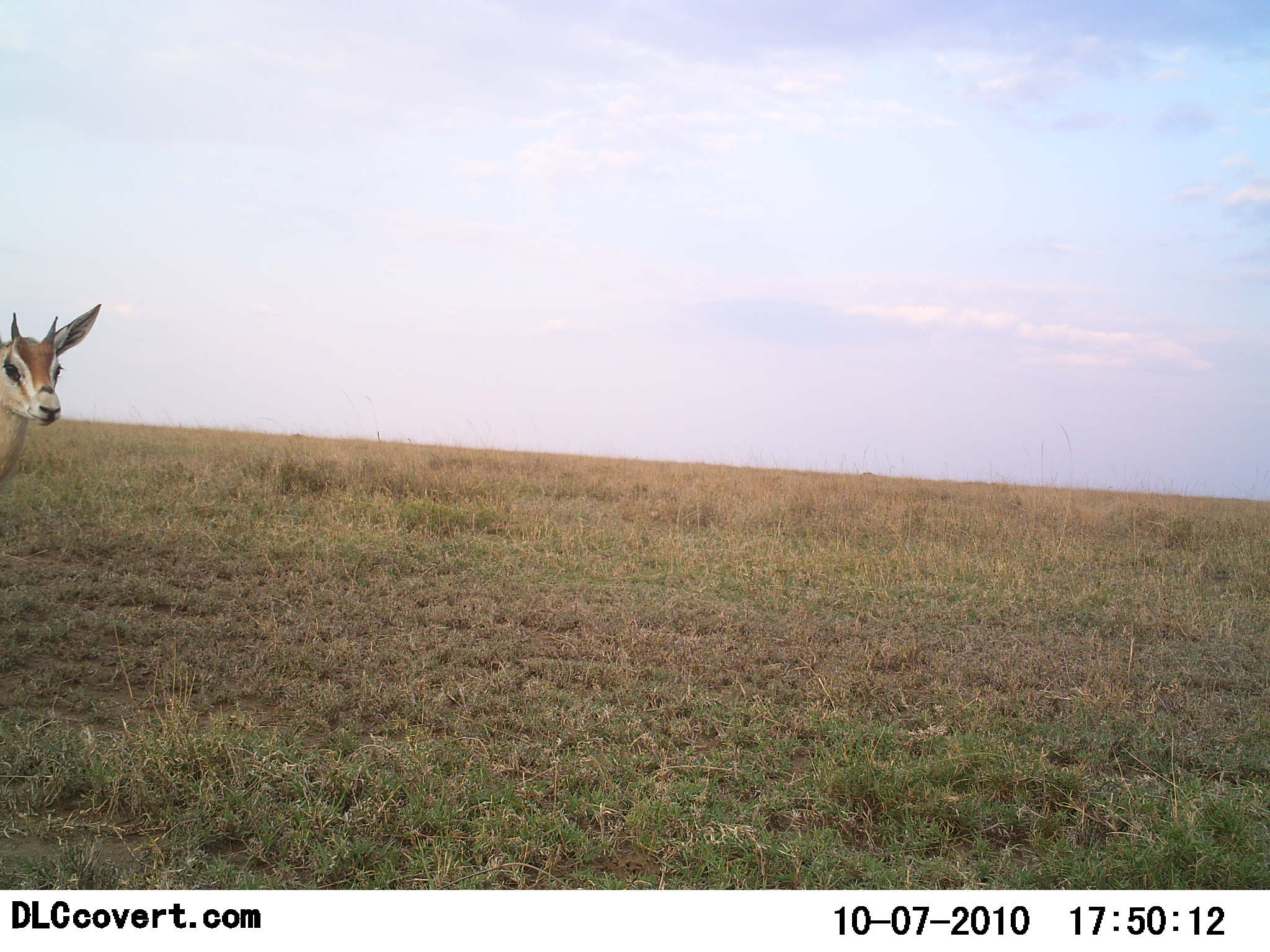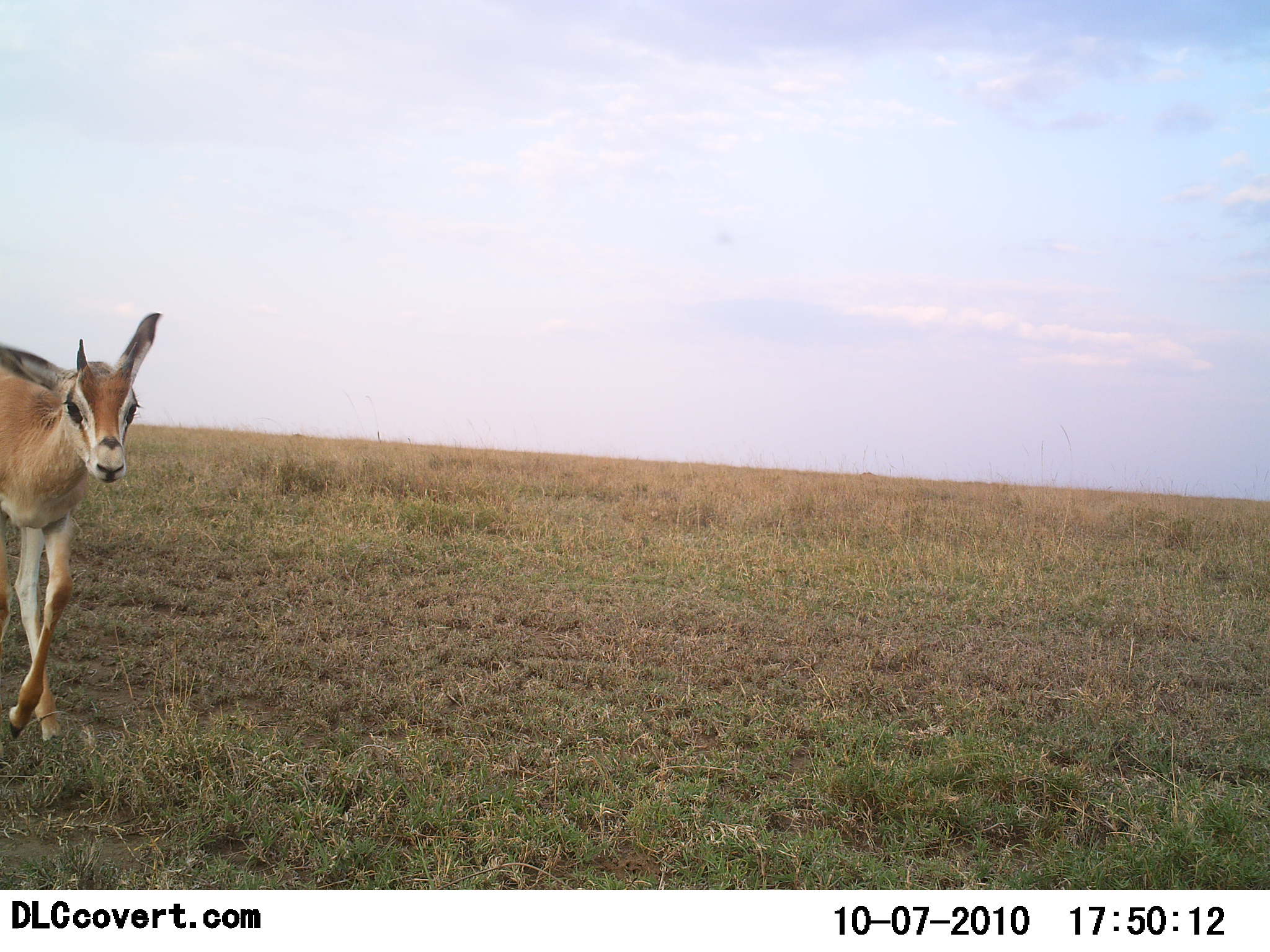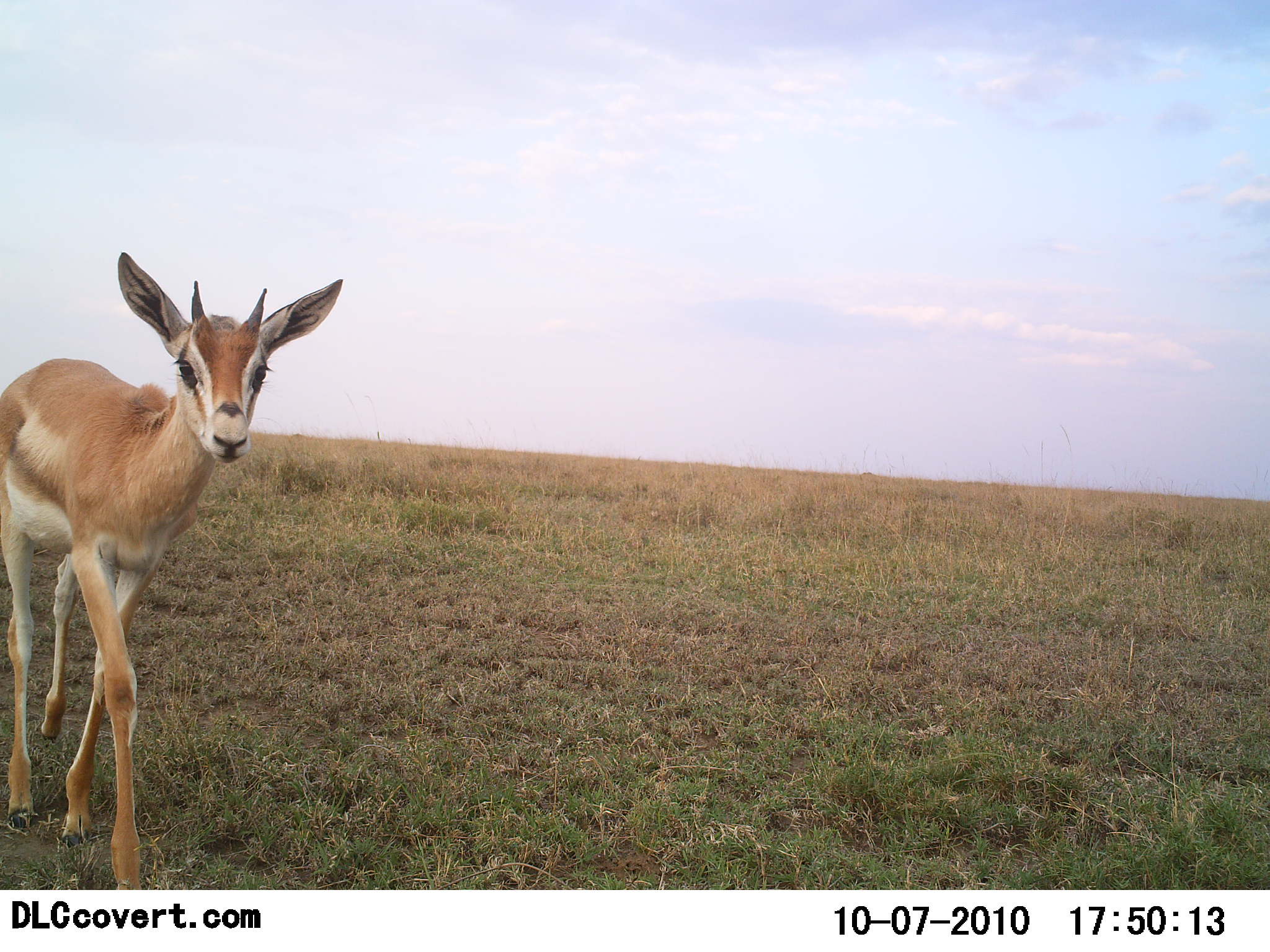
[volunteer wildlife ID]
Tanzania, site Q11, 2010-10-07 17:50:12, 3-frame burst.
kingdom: Animalia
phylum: Chordata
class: Mammalia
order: Artiodactyla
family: Bovidae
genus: Nanger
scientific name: Nanger granti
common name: grant's gazelle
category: gazellegrants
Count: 1.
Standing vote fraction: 0%.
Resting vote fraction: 0%.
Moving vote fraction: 100%.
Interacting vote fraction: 0%.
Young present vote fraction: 36%.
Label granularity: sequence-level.